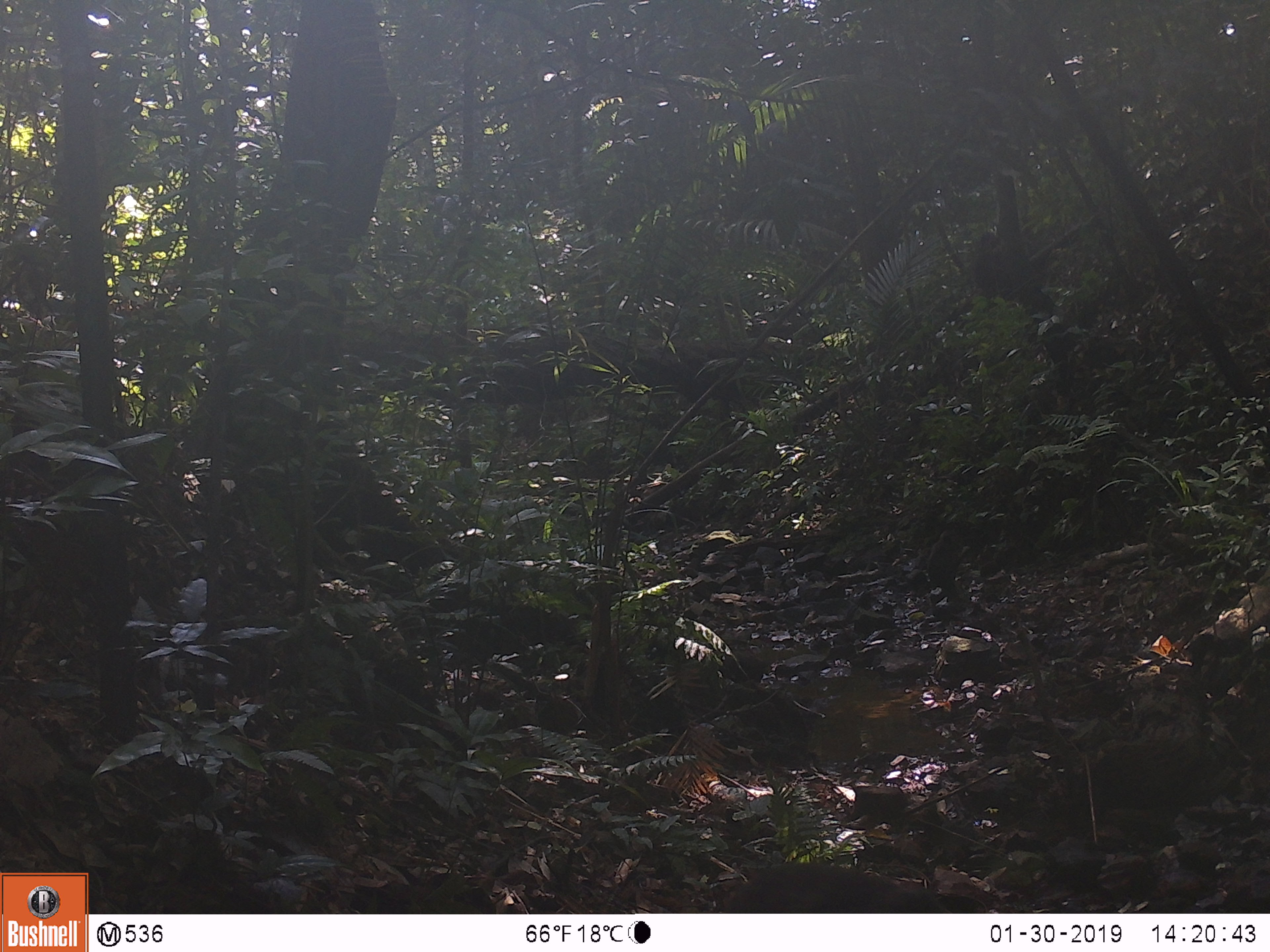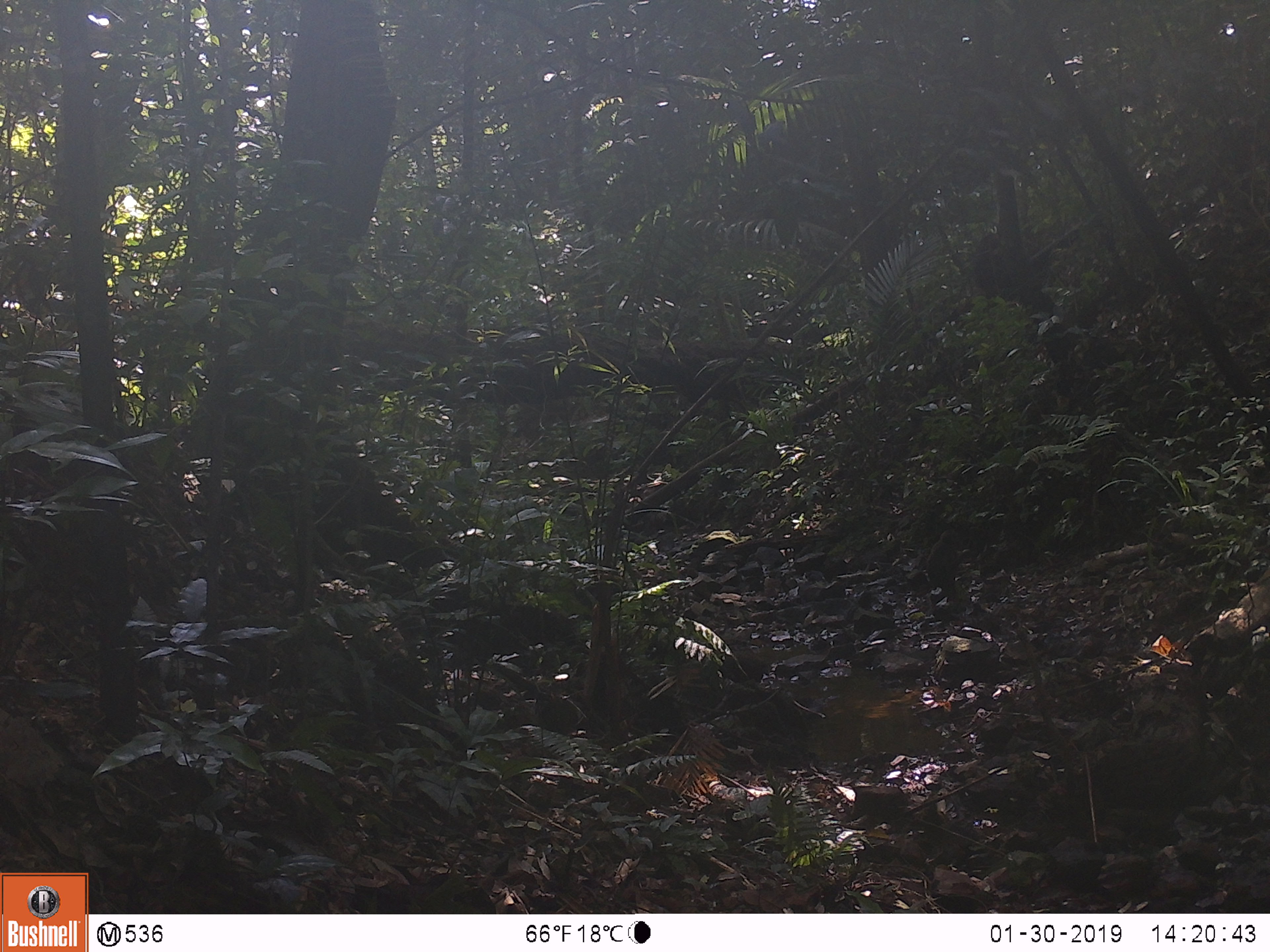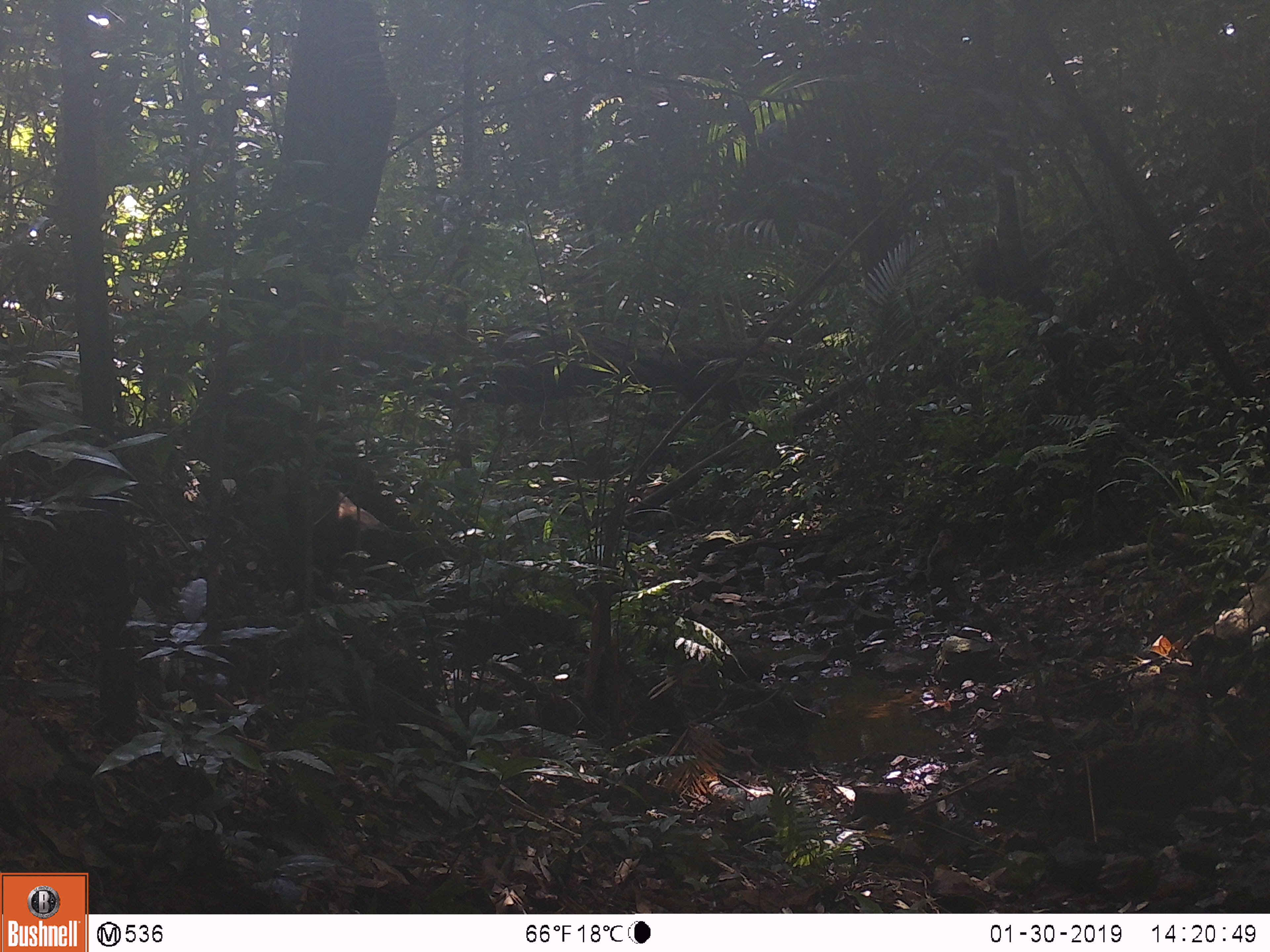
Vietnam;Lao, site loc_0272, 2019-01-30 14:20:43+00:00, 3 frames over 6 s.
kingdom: Animalia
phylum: Chordata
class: Mammalia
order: Primates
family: Cercopithecidae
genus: Macaca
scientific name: Macaca arctoides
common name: stump-tailed macaque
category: stump tailed macaque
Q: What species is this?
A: Stump tailed macaque (stump-tailed macaque) (Macaca arctoides).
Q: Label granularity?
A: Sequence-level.